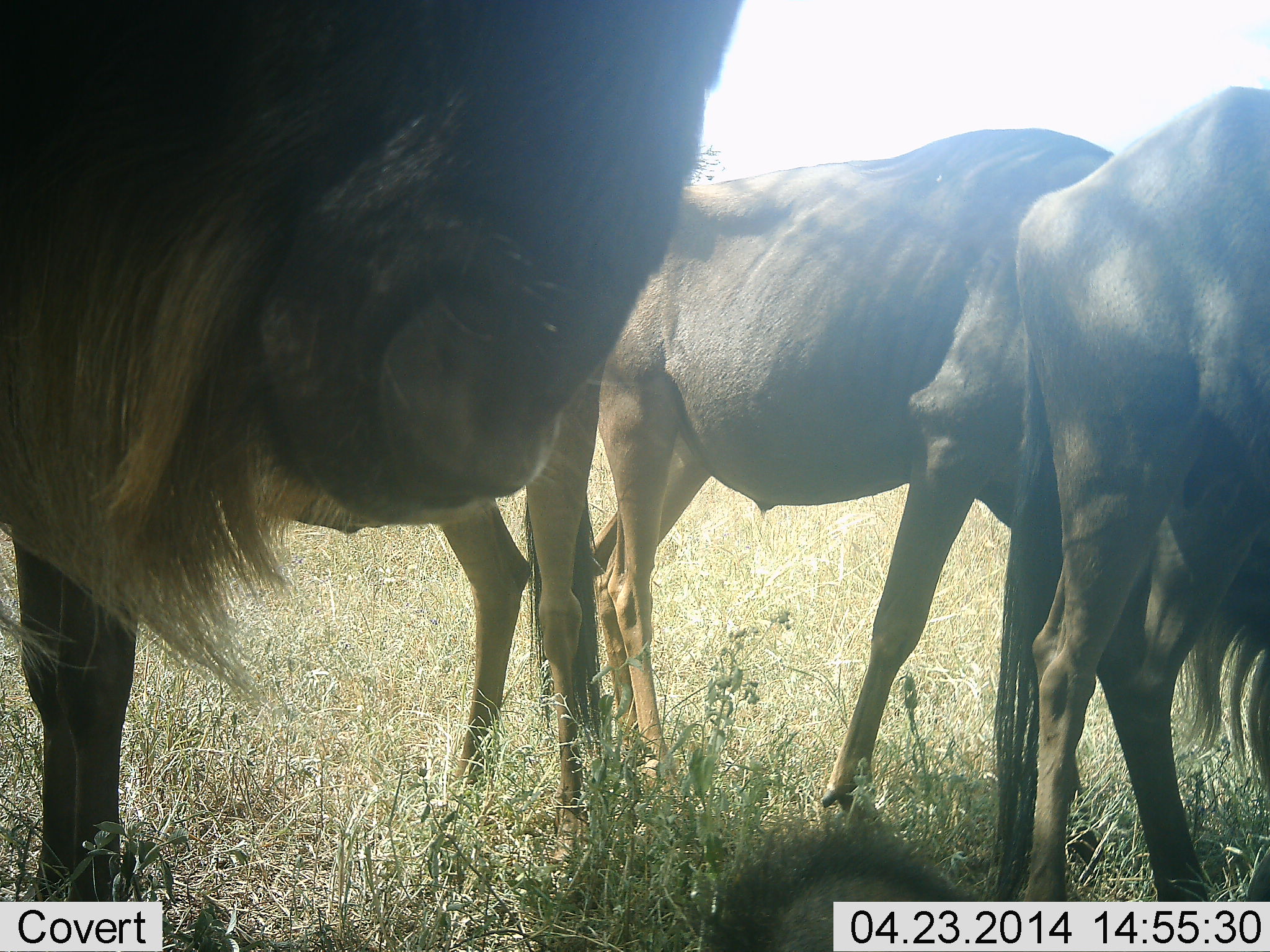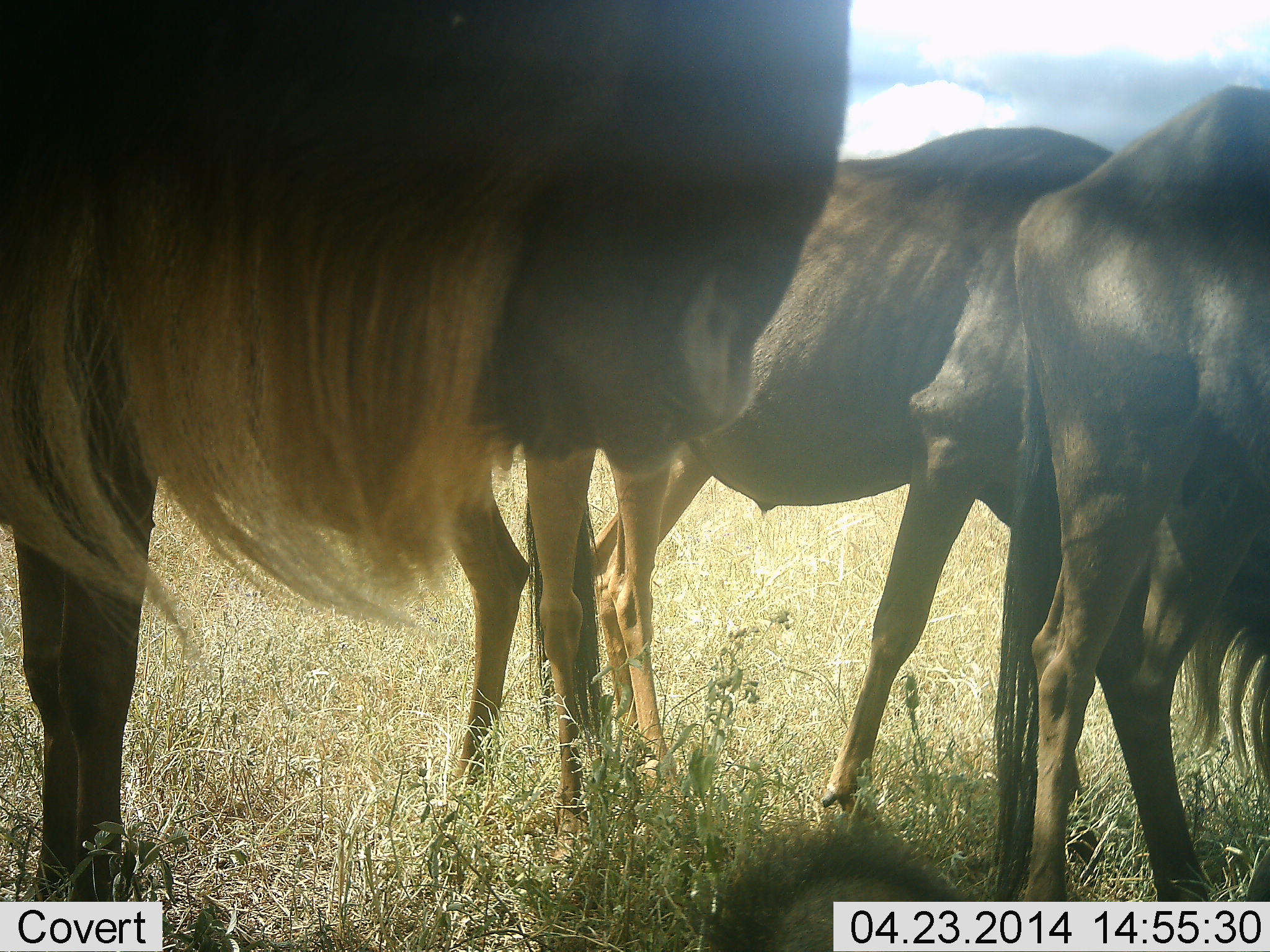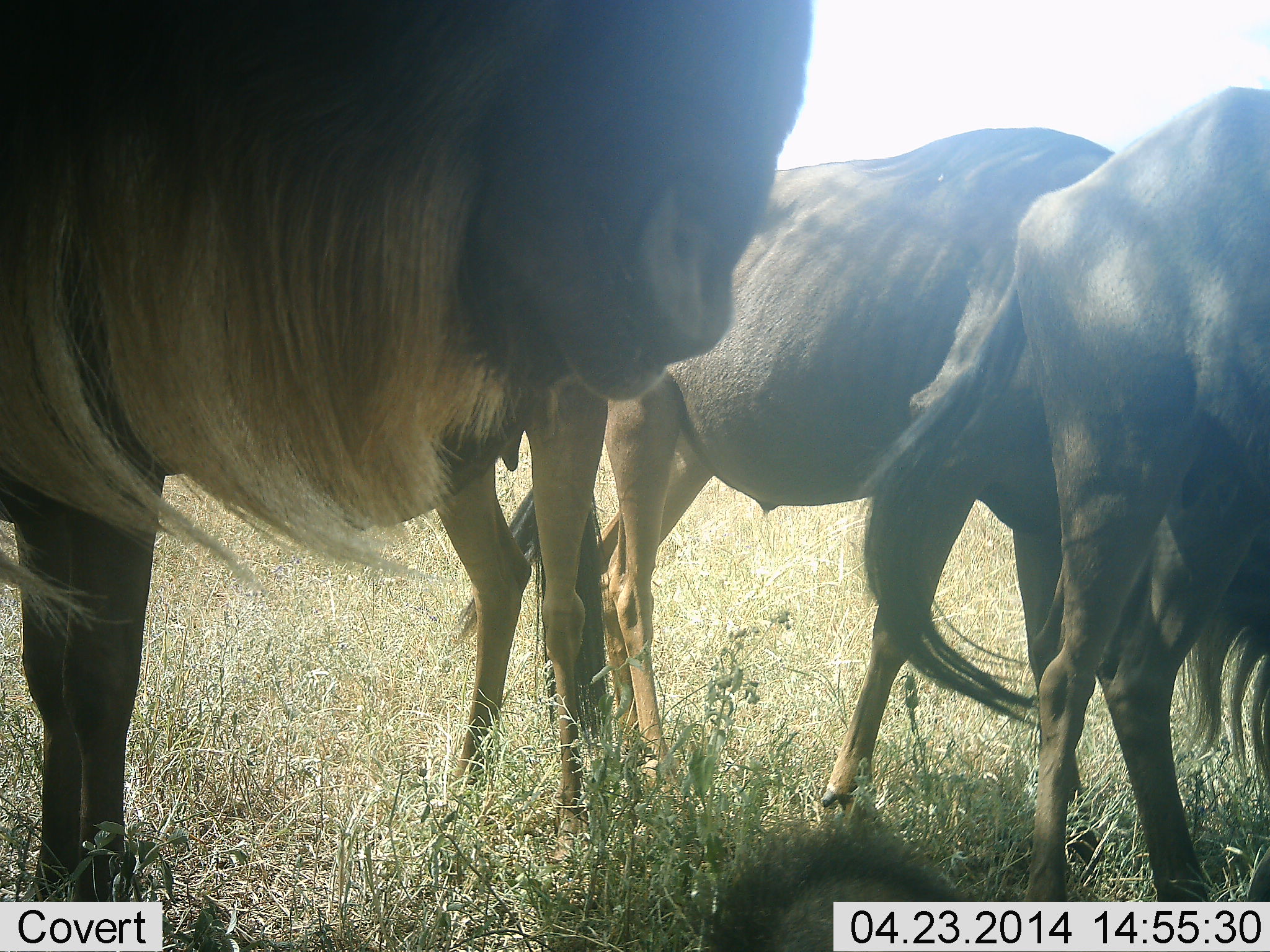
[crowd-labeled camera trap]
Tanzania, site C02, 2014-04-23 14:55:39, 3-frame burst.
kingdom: Animalia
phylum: Chordata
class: Mammalia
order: Artiodactyla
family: Bovidae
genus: Connochaetes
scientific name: Connochaetes taurinus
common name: blue wildebeest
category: wildebeest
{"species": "wildebeest (blue wildebeest) (Connochaetes taurinus)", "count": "3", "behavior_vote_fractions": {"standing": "90%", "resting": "10%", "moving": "0%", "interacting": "0%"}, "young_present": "0%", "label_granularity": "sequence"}